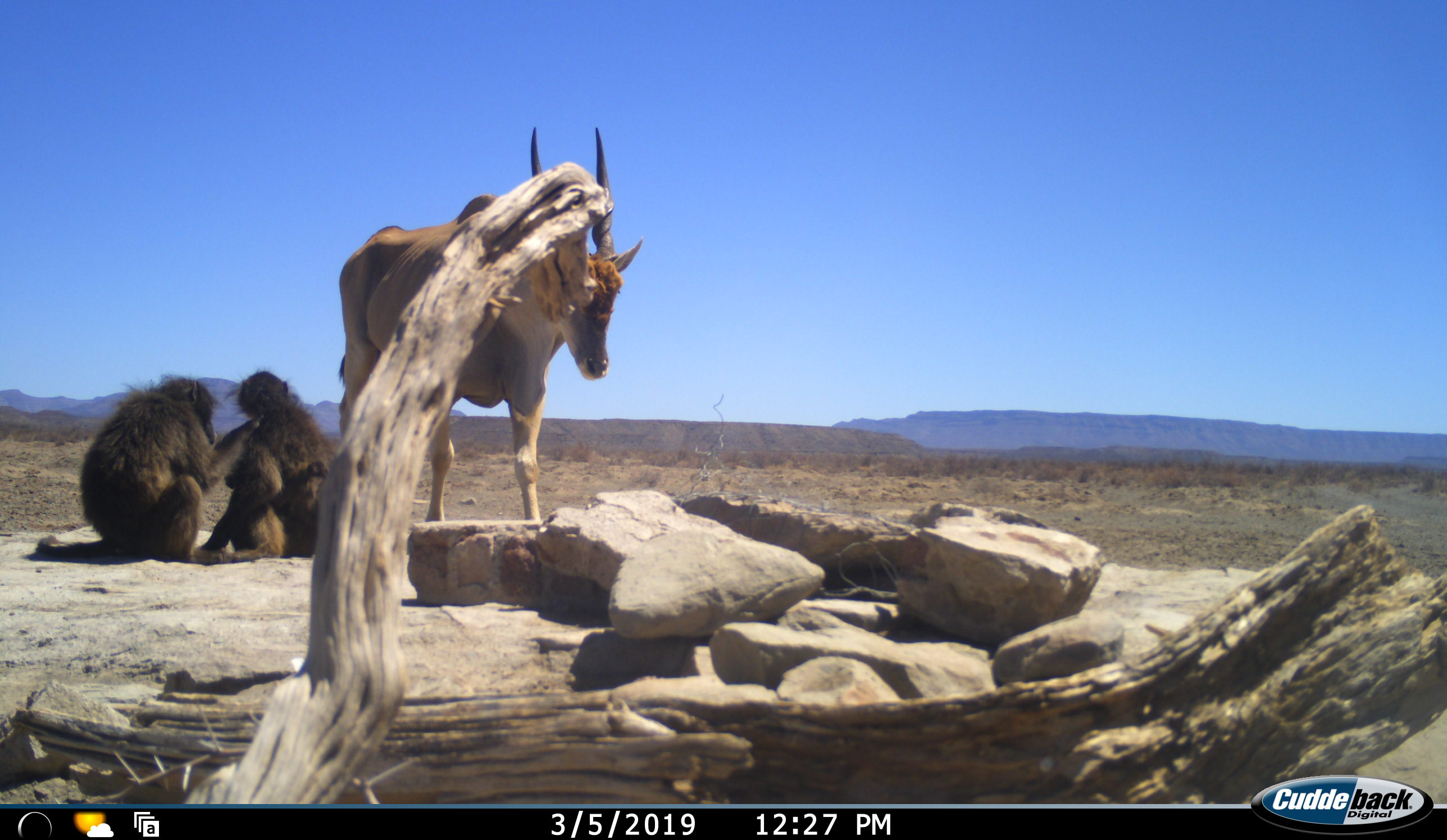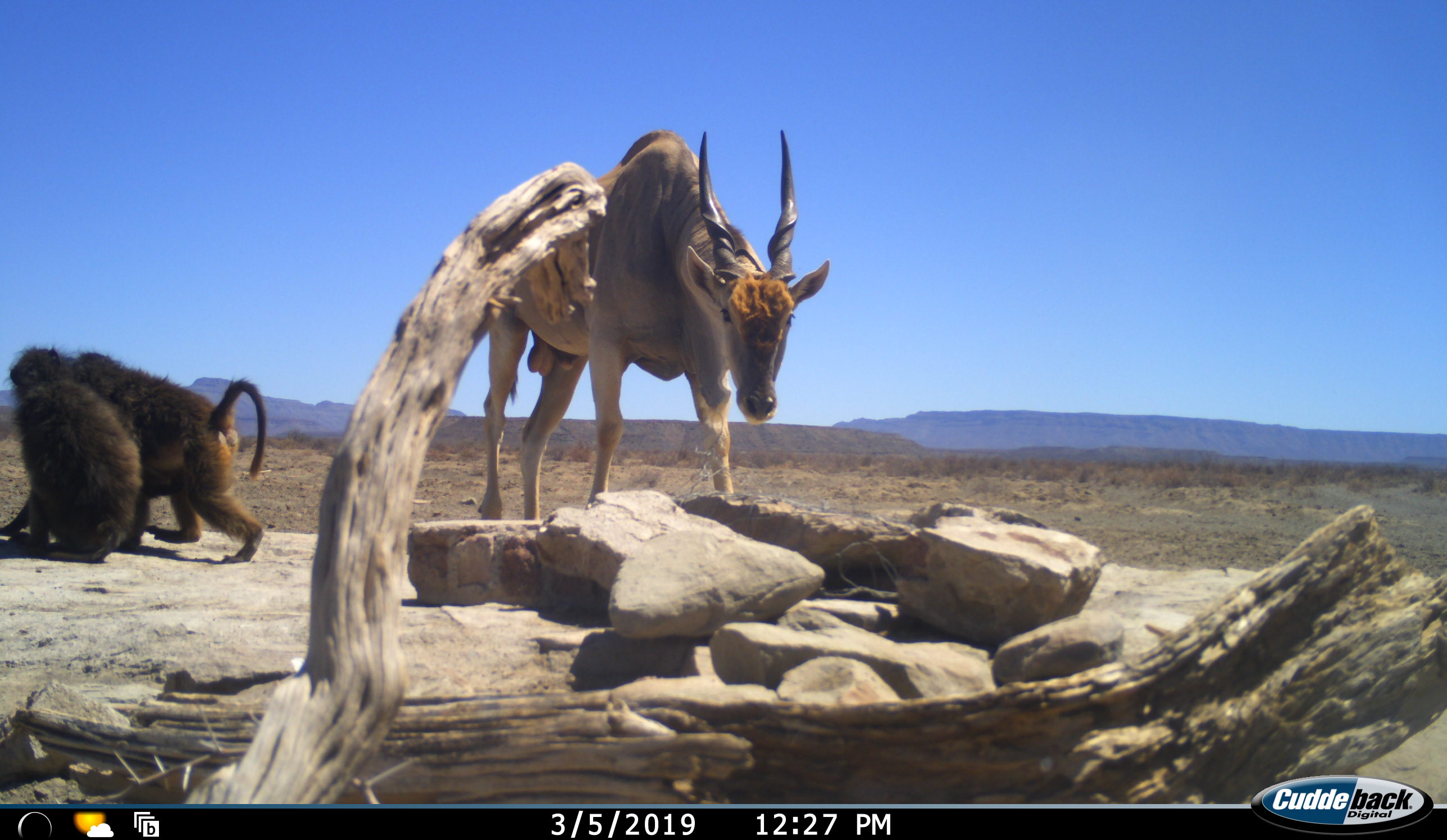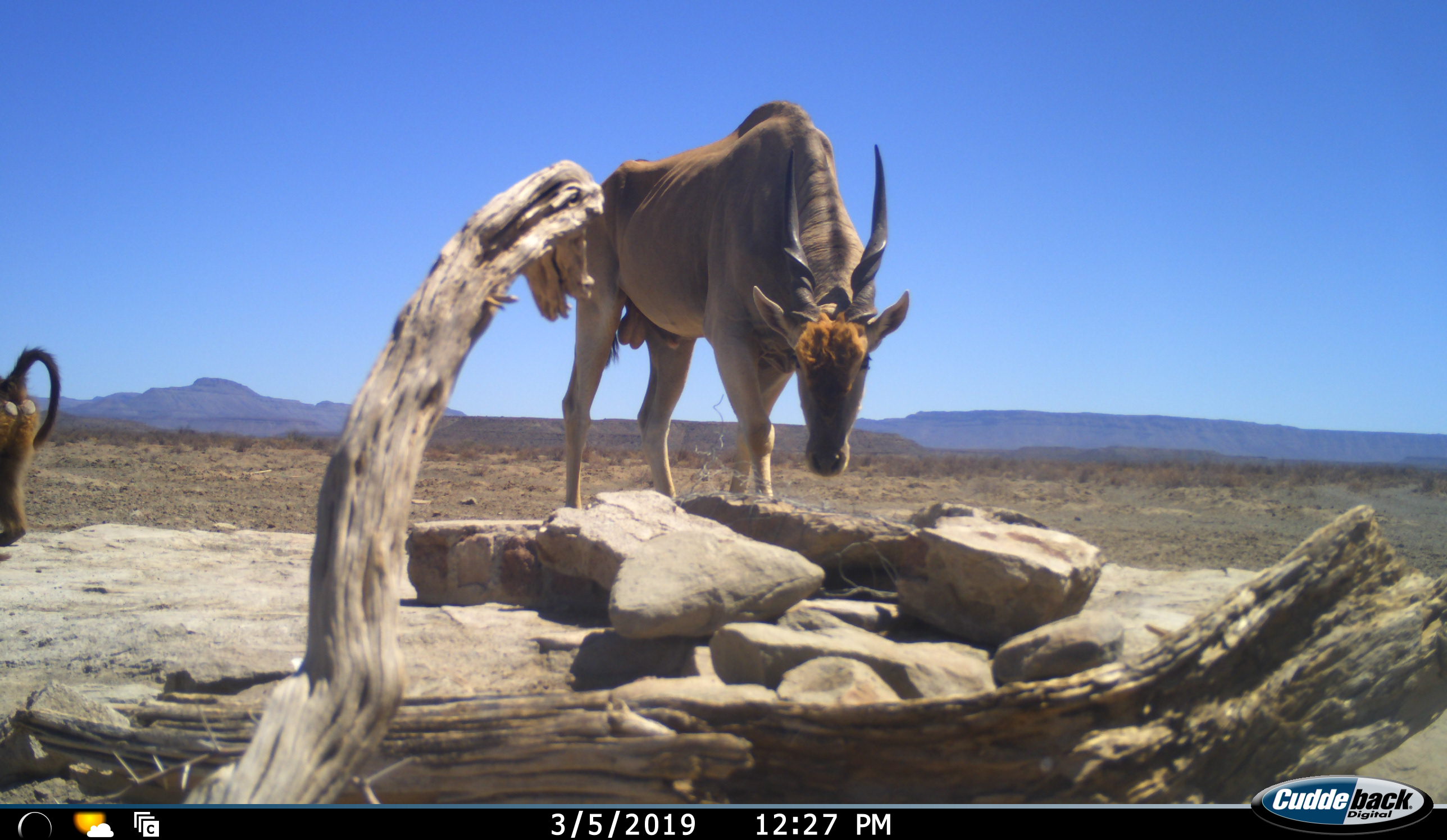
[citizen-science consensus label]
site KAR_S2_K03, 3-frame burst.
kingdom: Animalia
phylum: Chordata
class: Mammalia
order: Primates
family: Cercopithecidae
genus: Papio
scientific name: Papio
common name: baboon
Baboon (Papio), count 2. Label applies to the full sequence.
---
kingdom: Animalia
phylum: Chordata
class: Mammalia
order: Artiodactyla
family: Bovidae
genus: Tragelaphus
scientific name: Tragelaphus oryx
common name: eland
Eland (Tragelaphus oryx), count 1. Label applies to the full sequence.